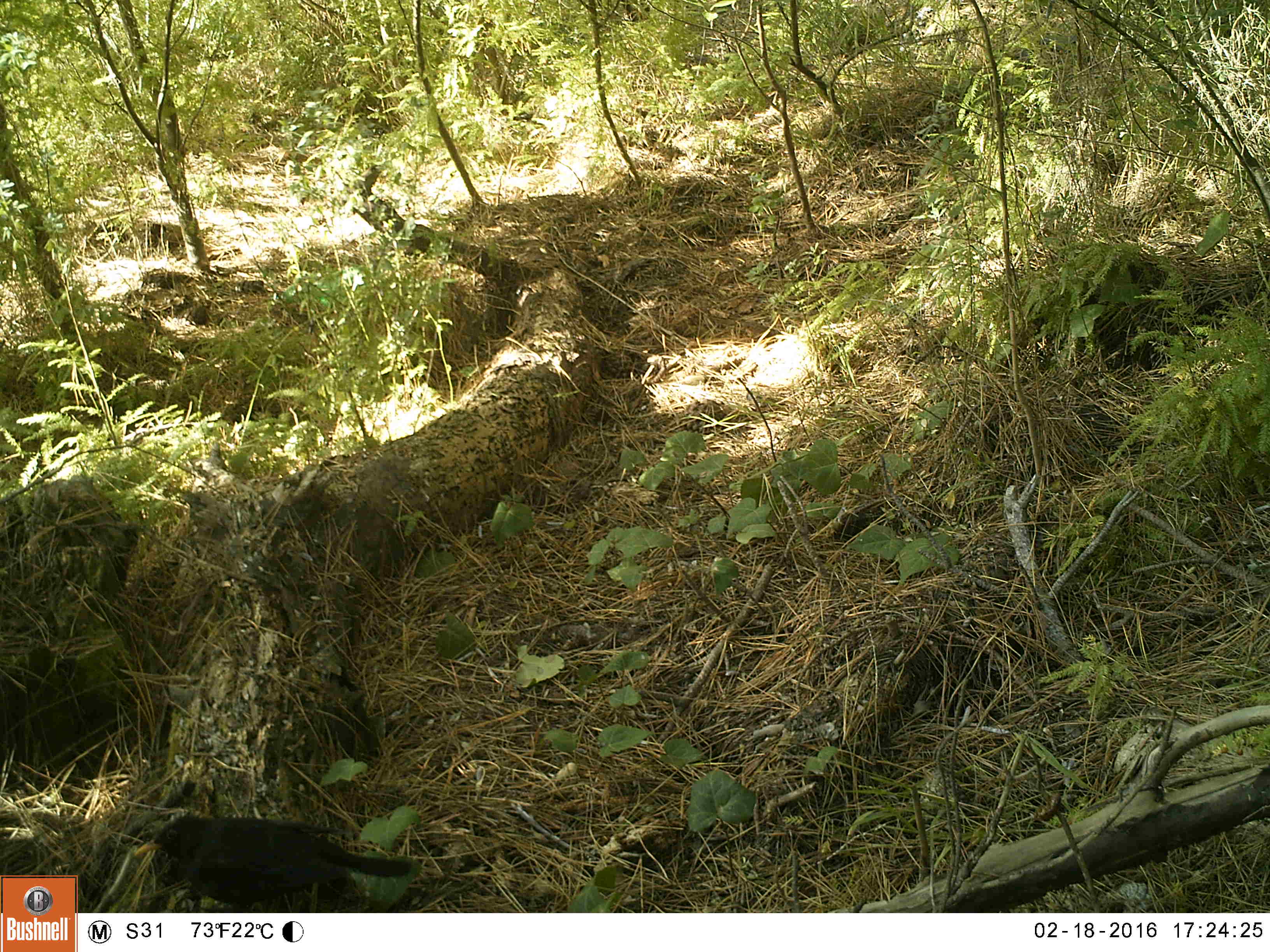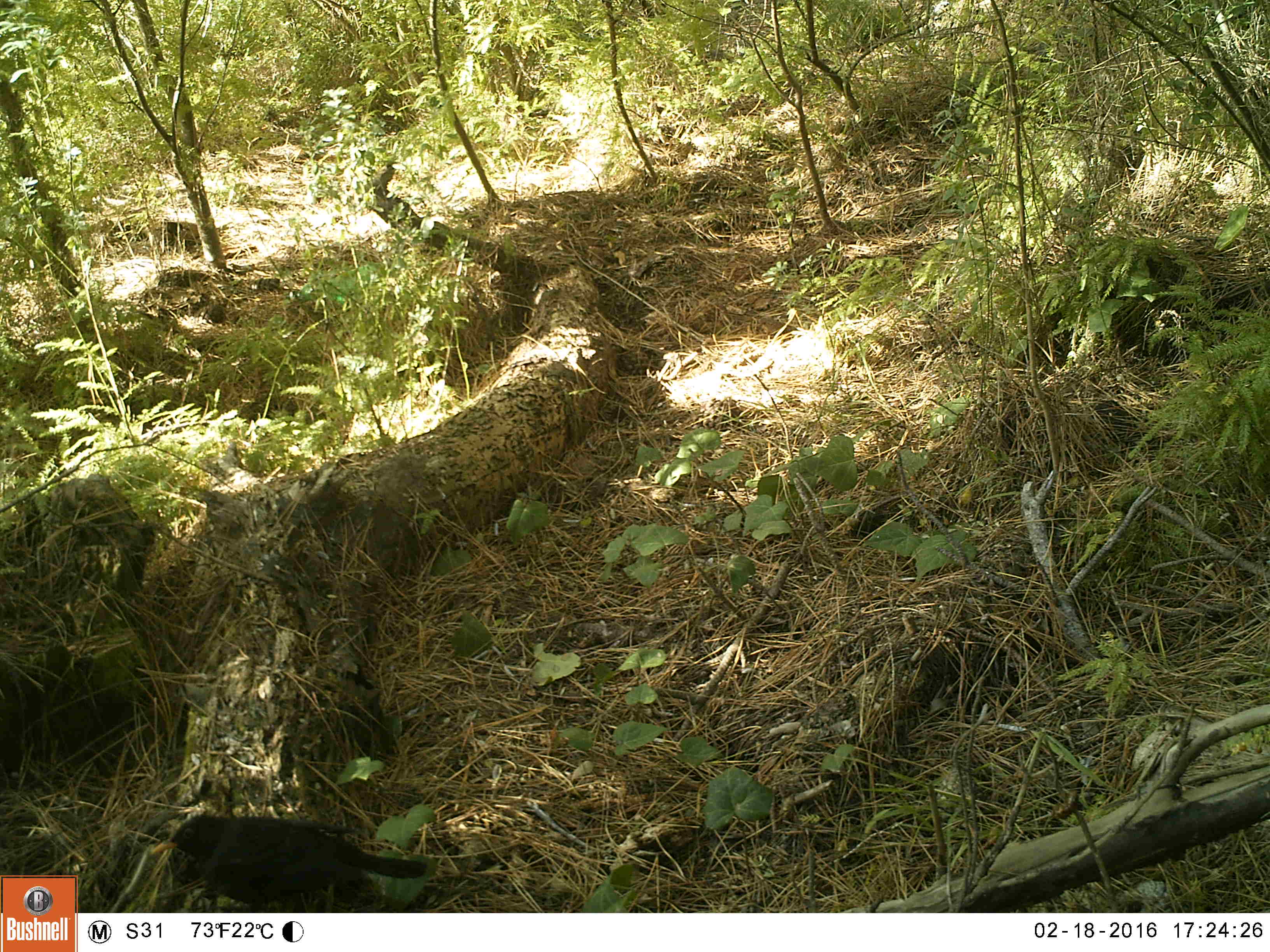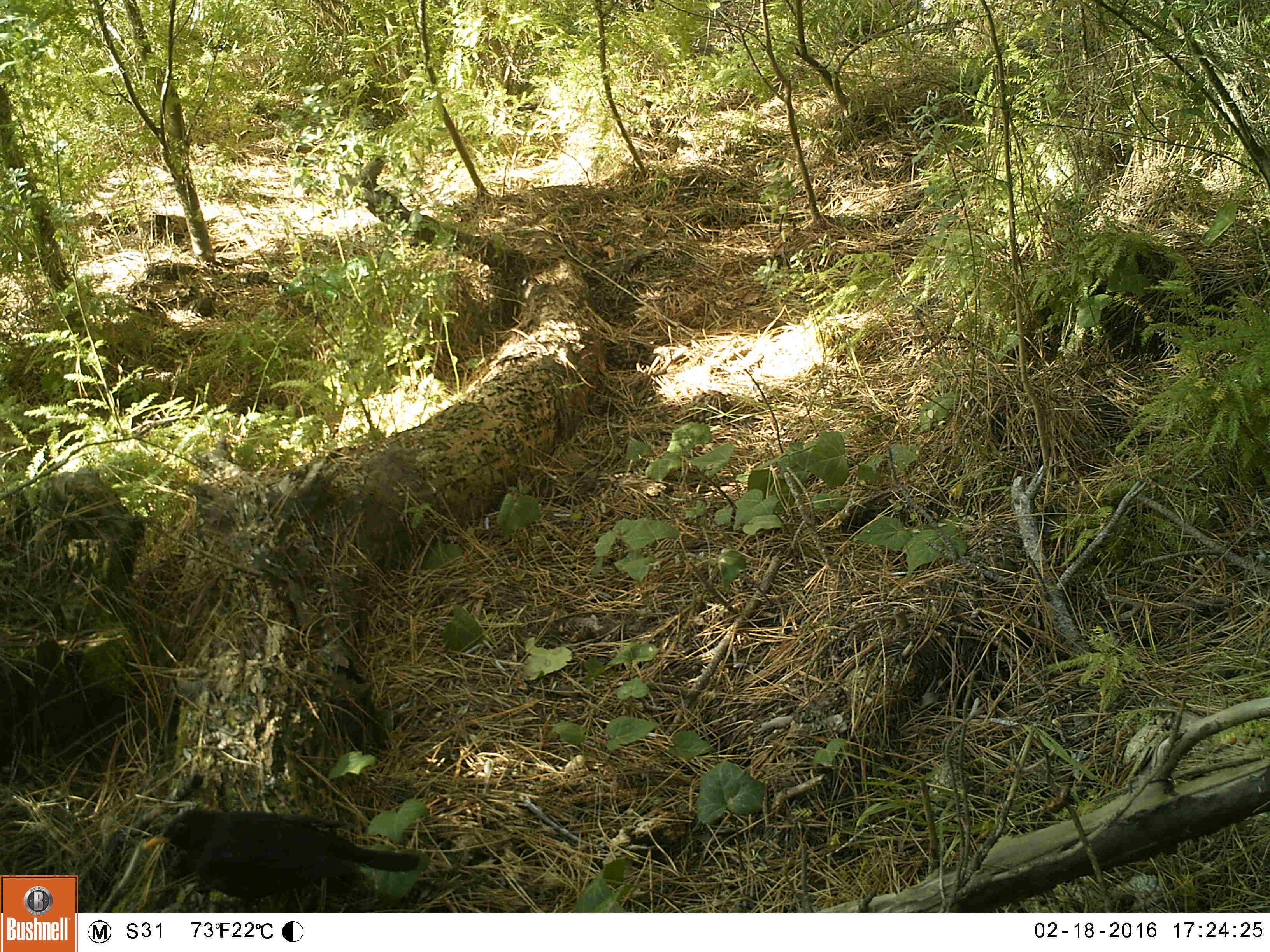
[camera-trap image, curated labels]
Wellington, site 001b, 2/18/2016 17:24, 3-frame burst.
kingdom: Animalia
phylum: Chordata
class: Aves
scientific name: Aves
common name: bird